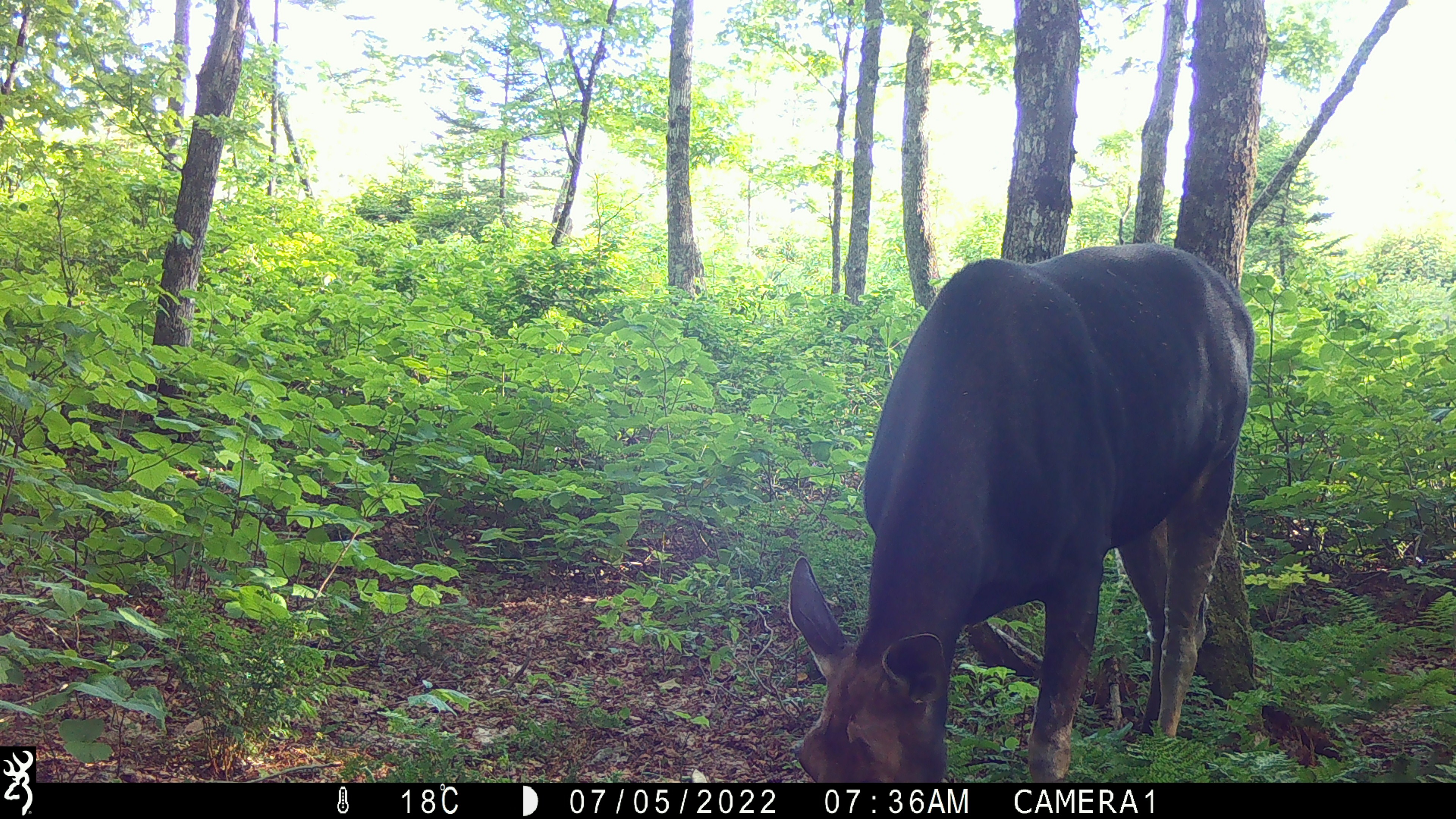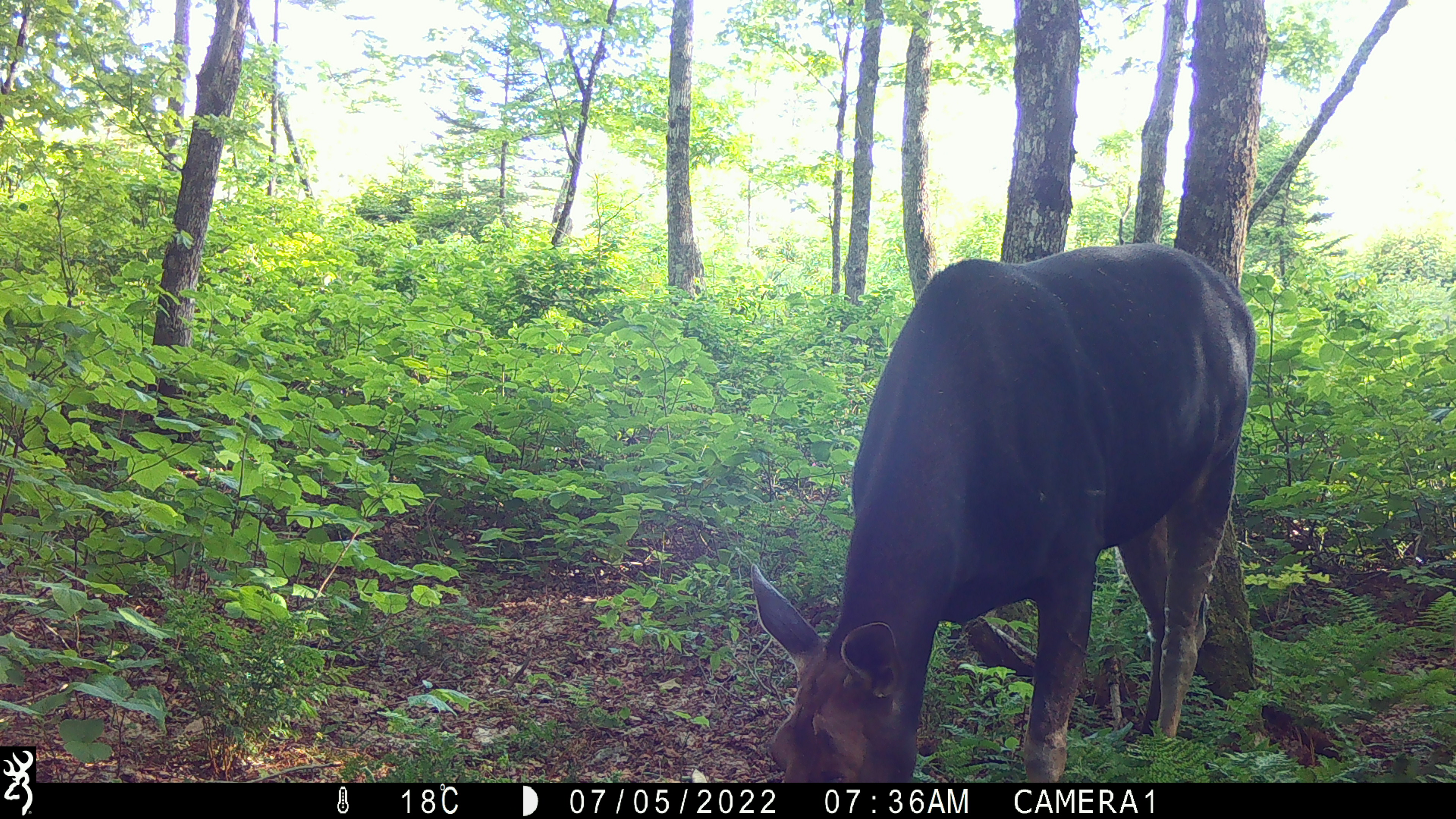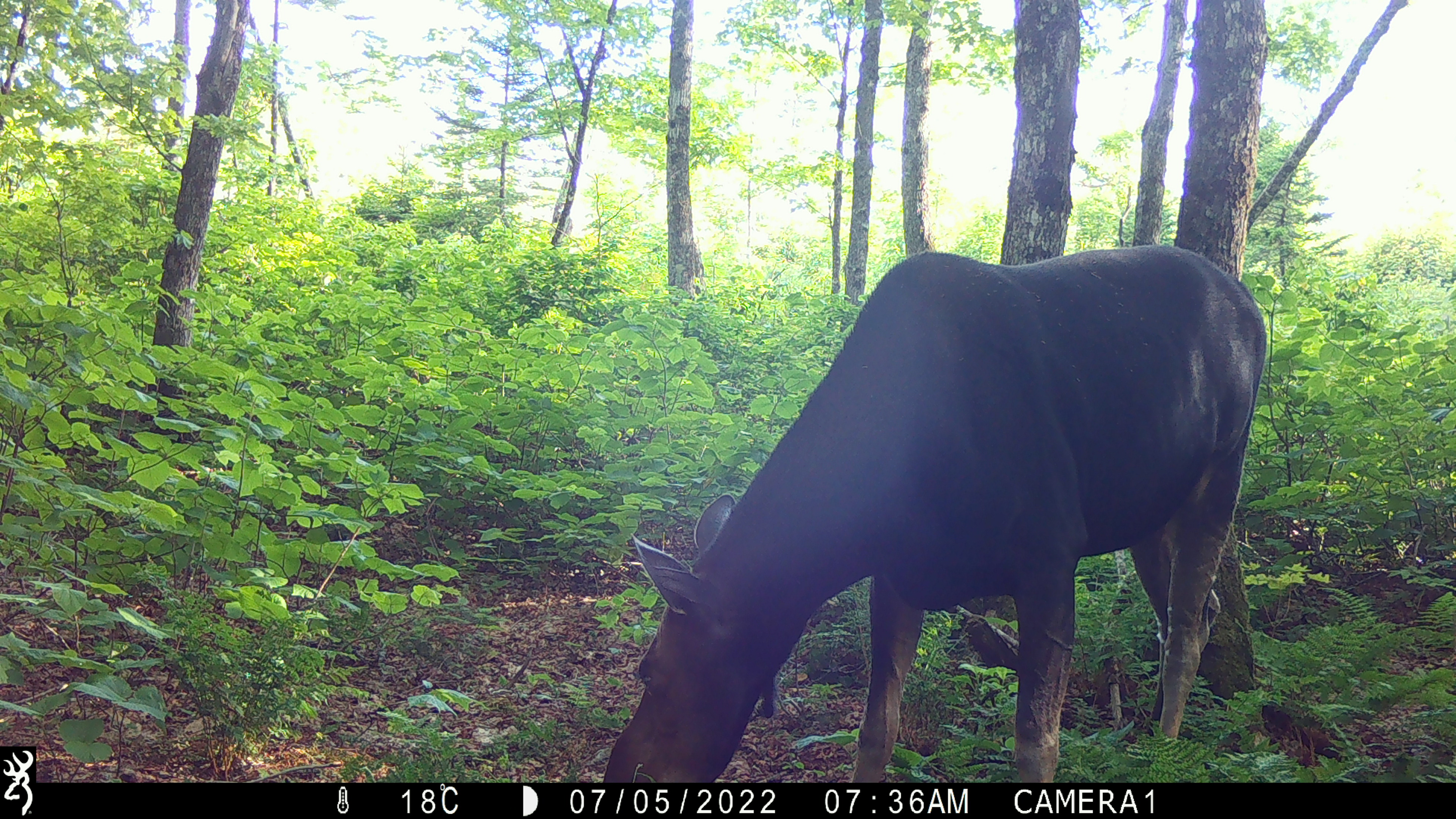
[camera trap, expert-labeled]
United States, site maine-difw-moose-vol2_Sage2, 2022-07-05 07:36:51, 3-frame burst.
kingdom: Animalia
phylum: Chordata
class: Mammalia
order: Artiodactyla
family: Cervidae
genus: Alces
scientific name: Alces alces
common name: moose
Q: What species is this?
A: Moose (Alces alces).